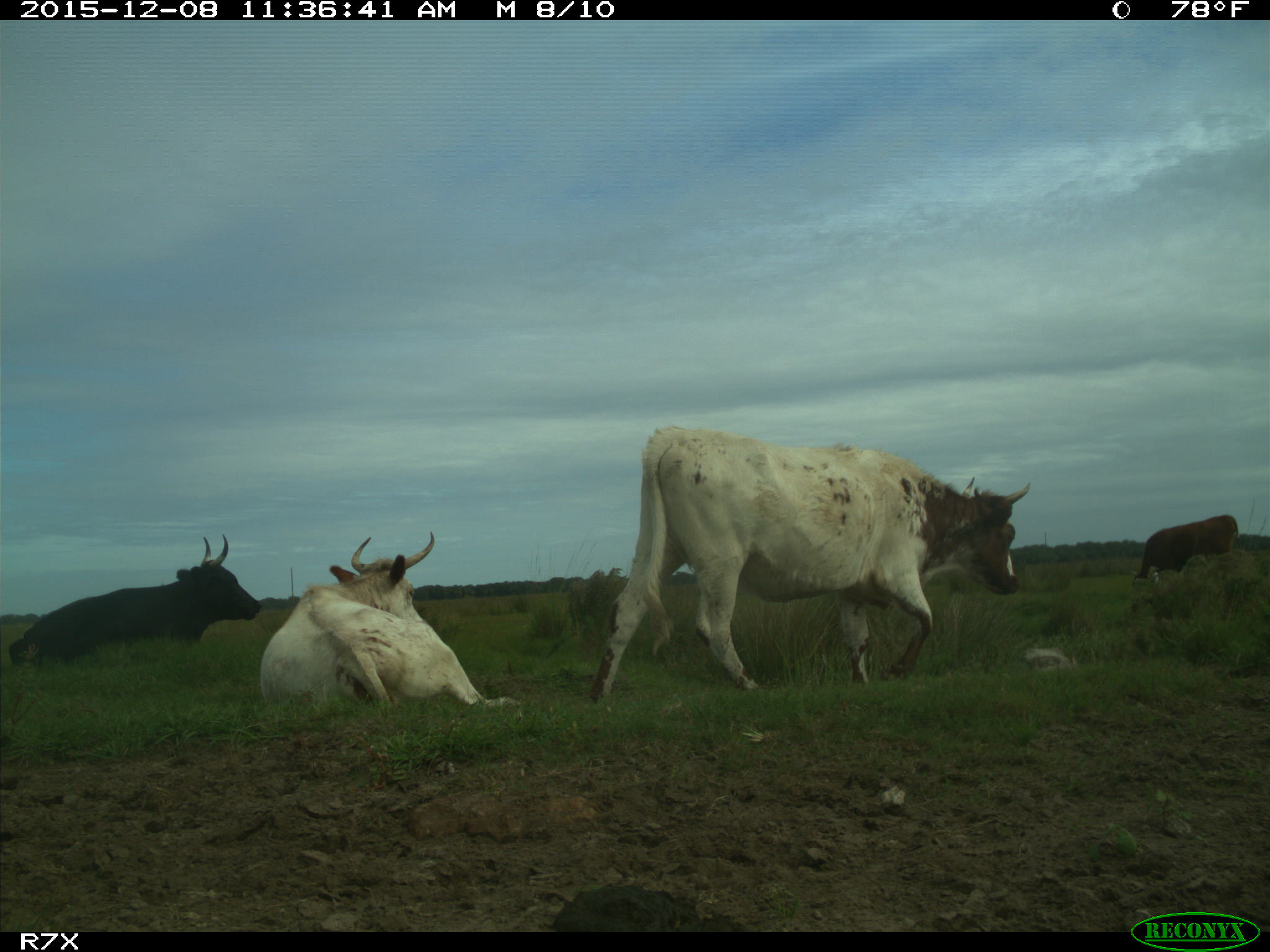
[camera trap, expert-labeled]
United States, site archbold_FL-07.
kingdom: Animalia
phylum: Chordata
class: Mammalia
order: Artiodactyla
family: Bovidae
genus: Bos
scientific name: Bos taurus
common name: domestic cow